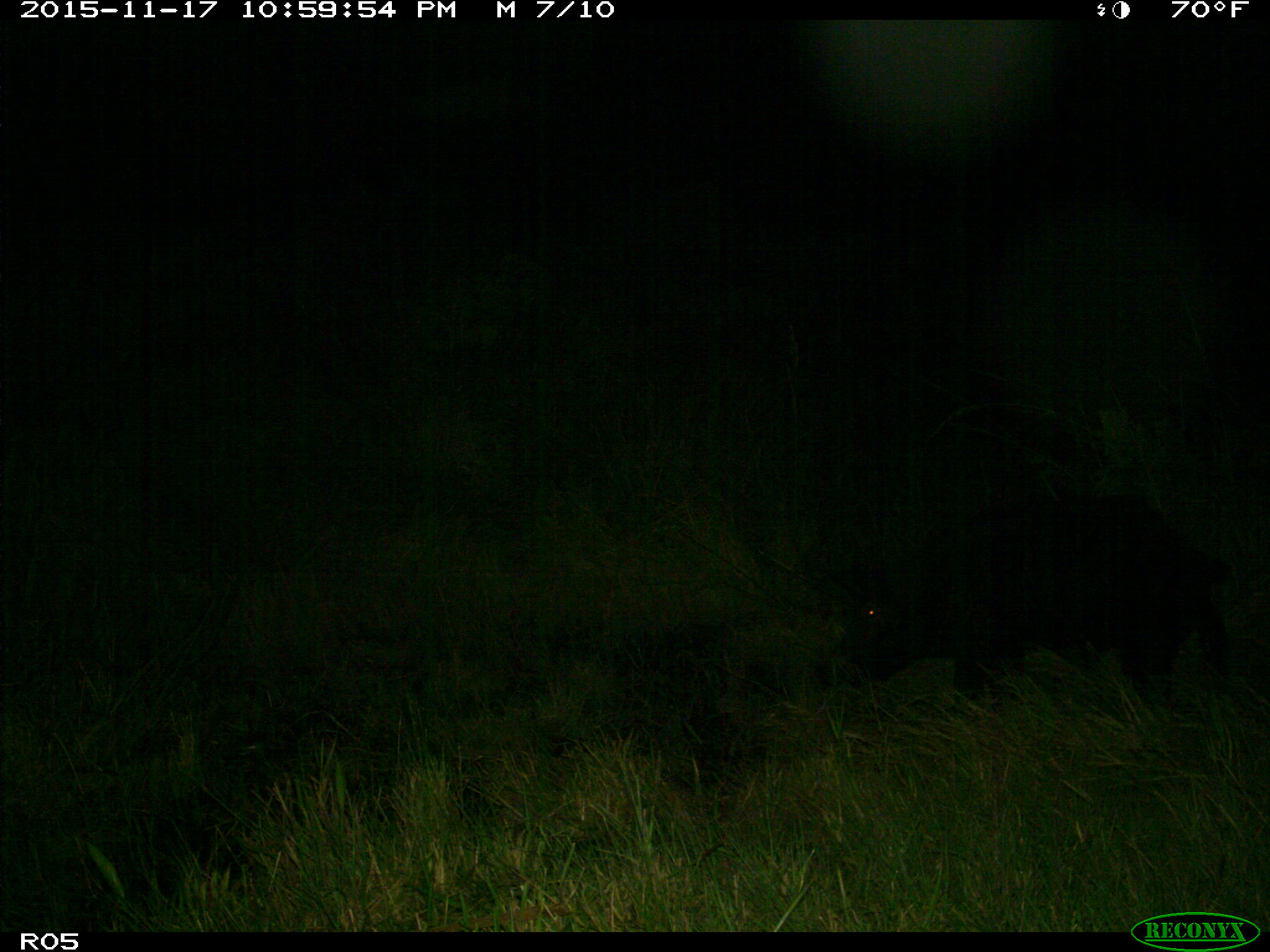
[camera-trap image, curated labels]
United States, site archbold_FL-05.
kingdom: Animalia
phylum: Chordata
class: Mammalia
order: Artiodactyla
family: Suidae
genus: Sus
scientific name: Sus scrofa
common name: wild boar